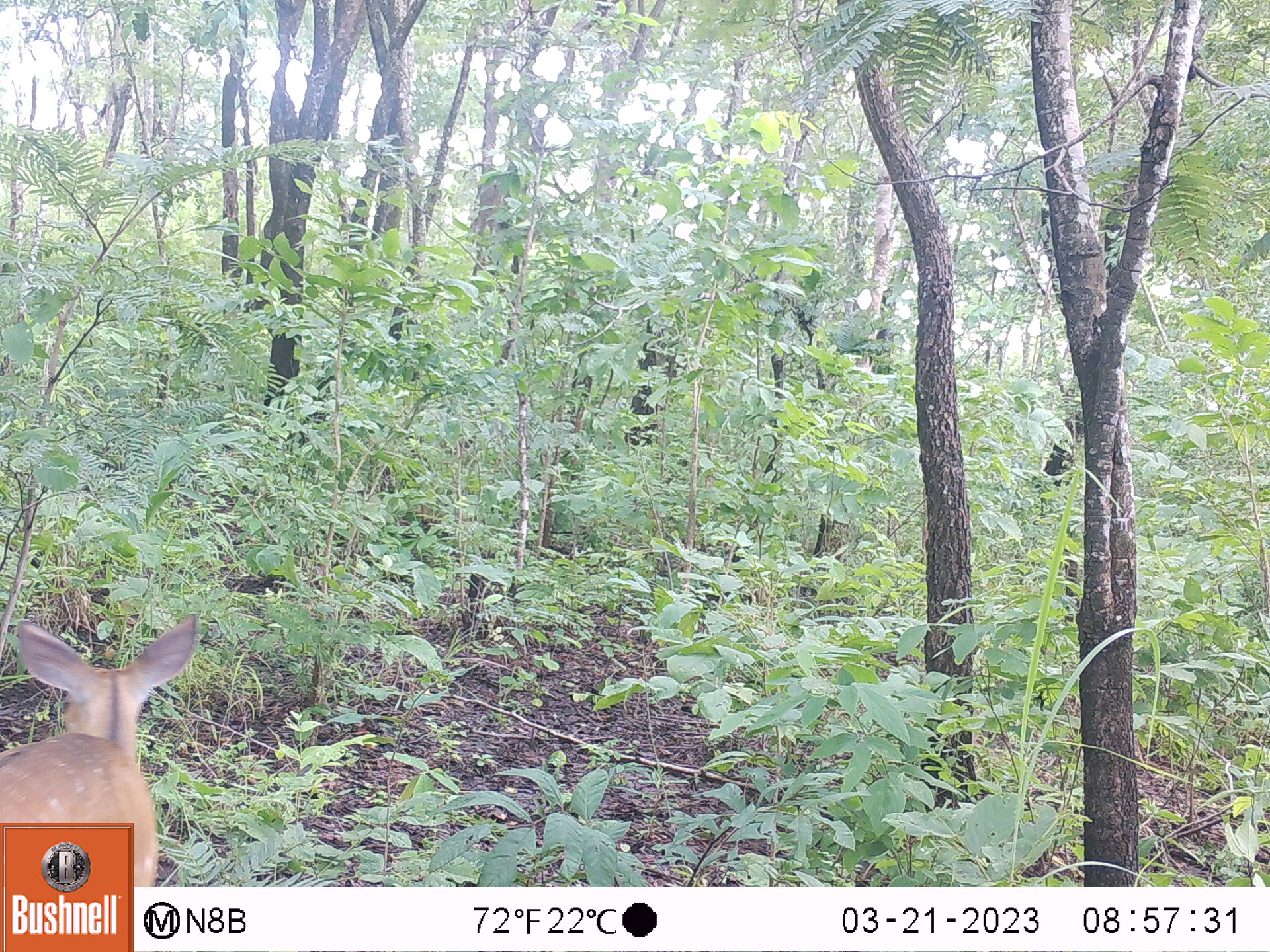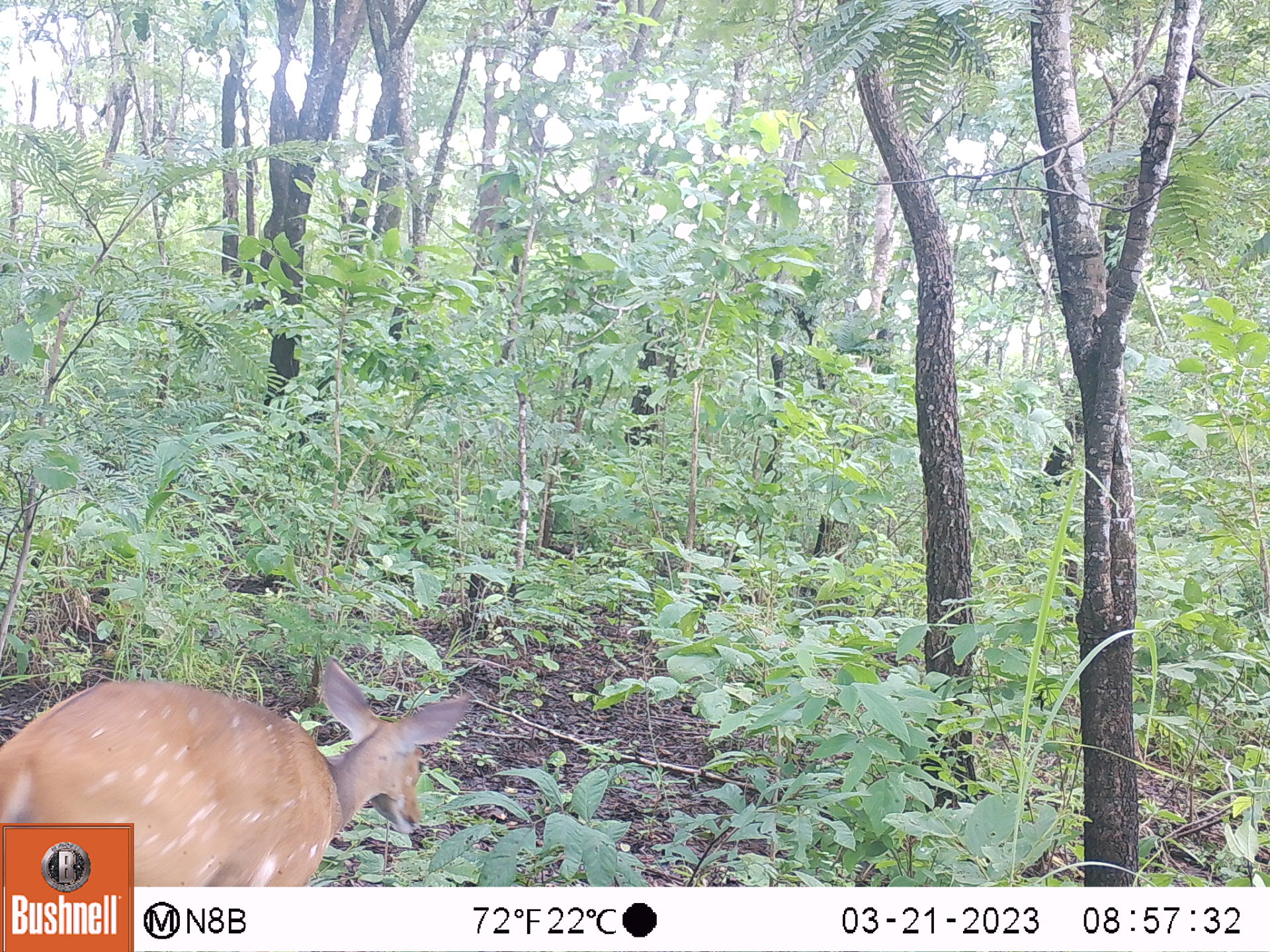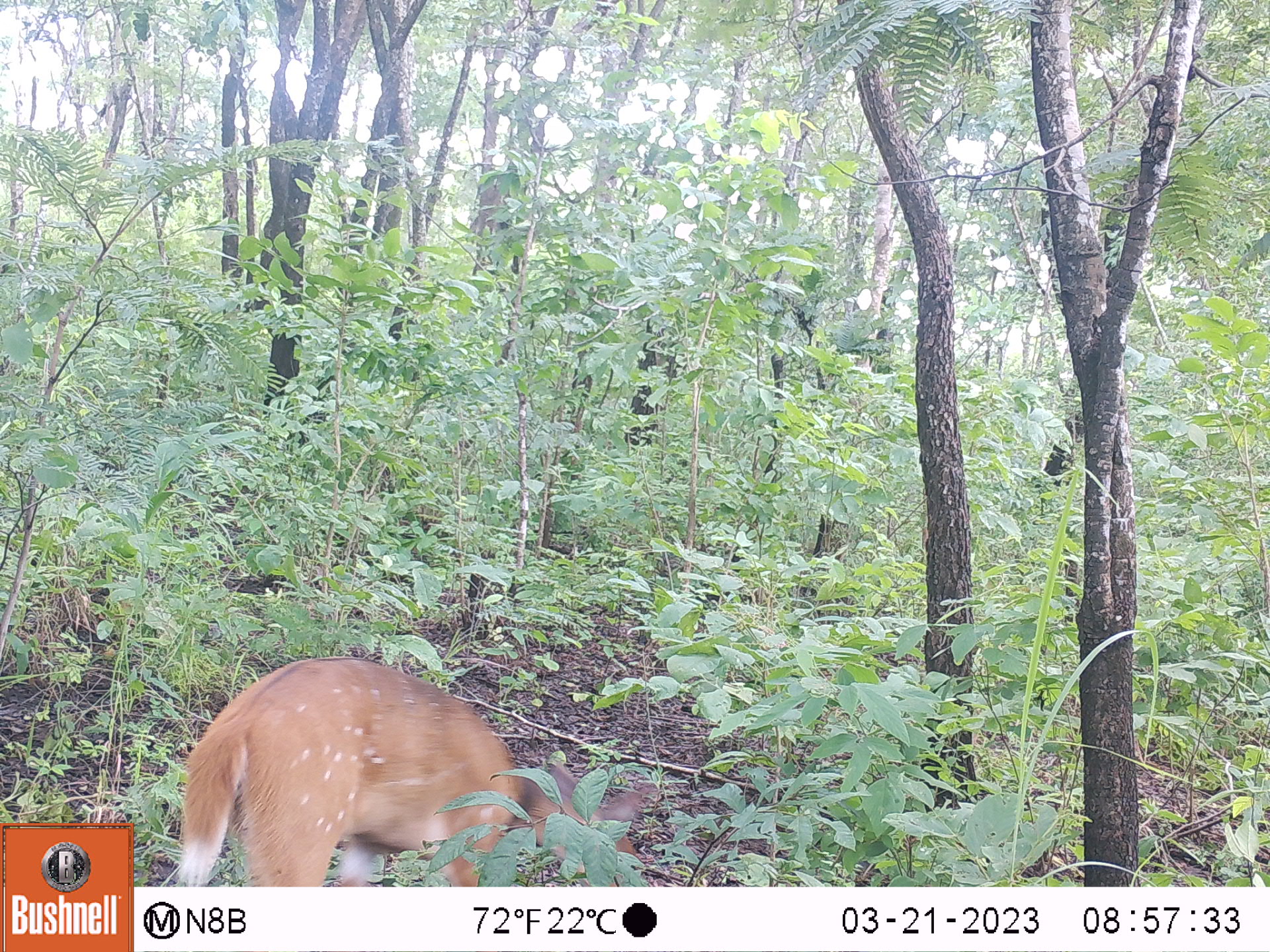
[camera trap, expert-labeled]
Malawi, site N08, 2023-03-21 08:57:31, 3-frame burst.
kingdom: Animalia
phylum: Chordata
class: Mammalia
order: Artiodactyla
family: Bovidae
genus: Tragelaphus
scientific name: Tragelaphus sylvaticus sylvaticus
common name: cape bushbuck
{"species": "cape bushbuck (Tragelaphus sylvaticus sylvaticus)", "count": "1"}